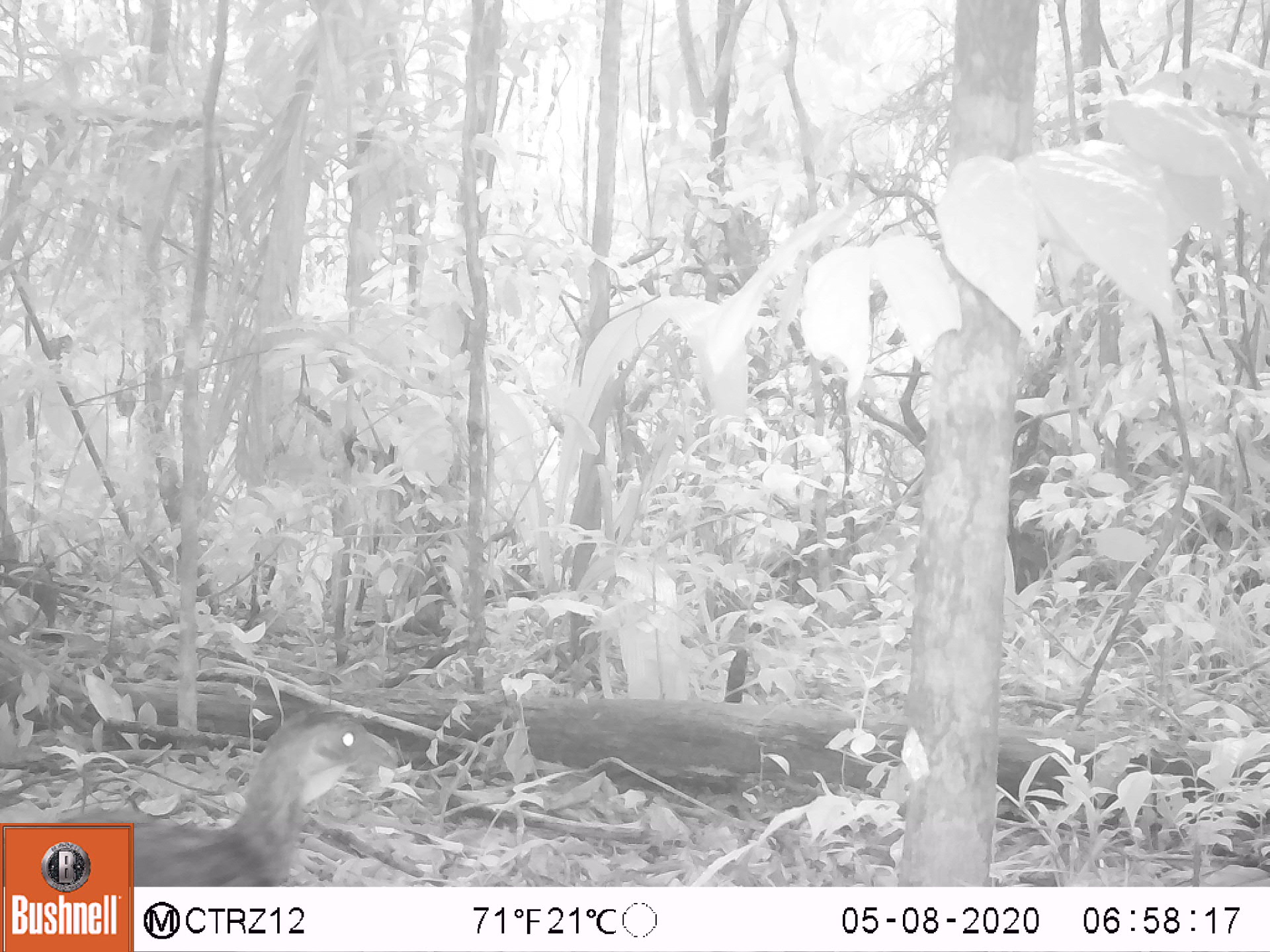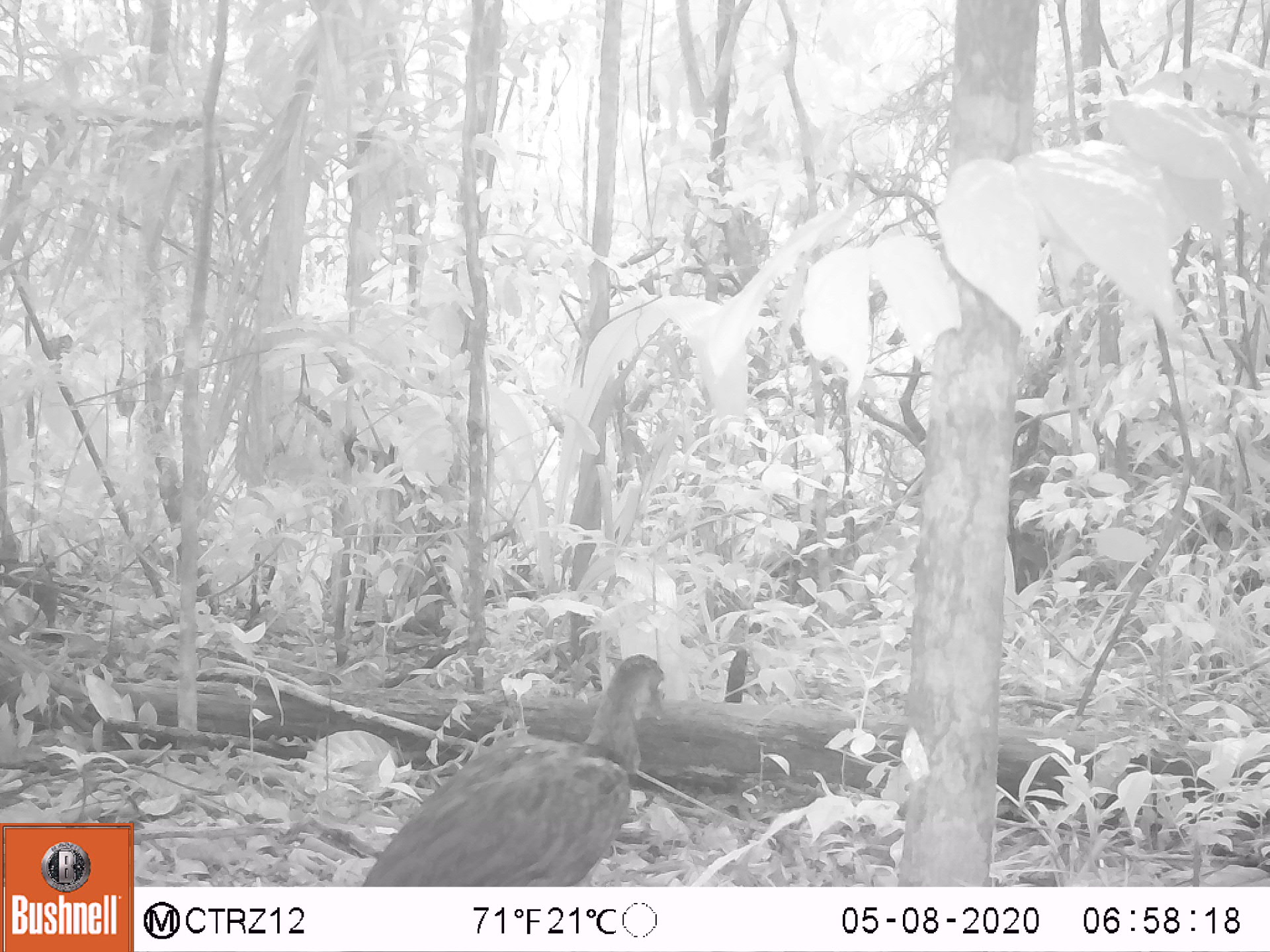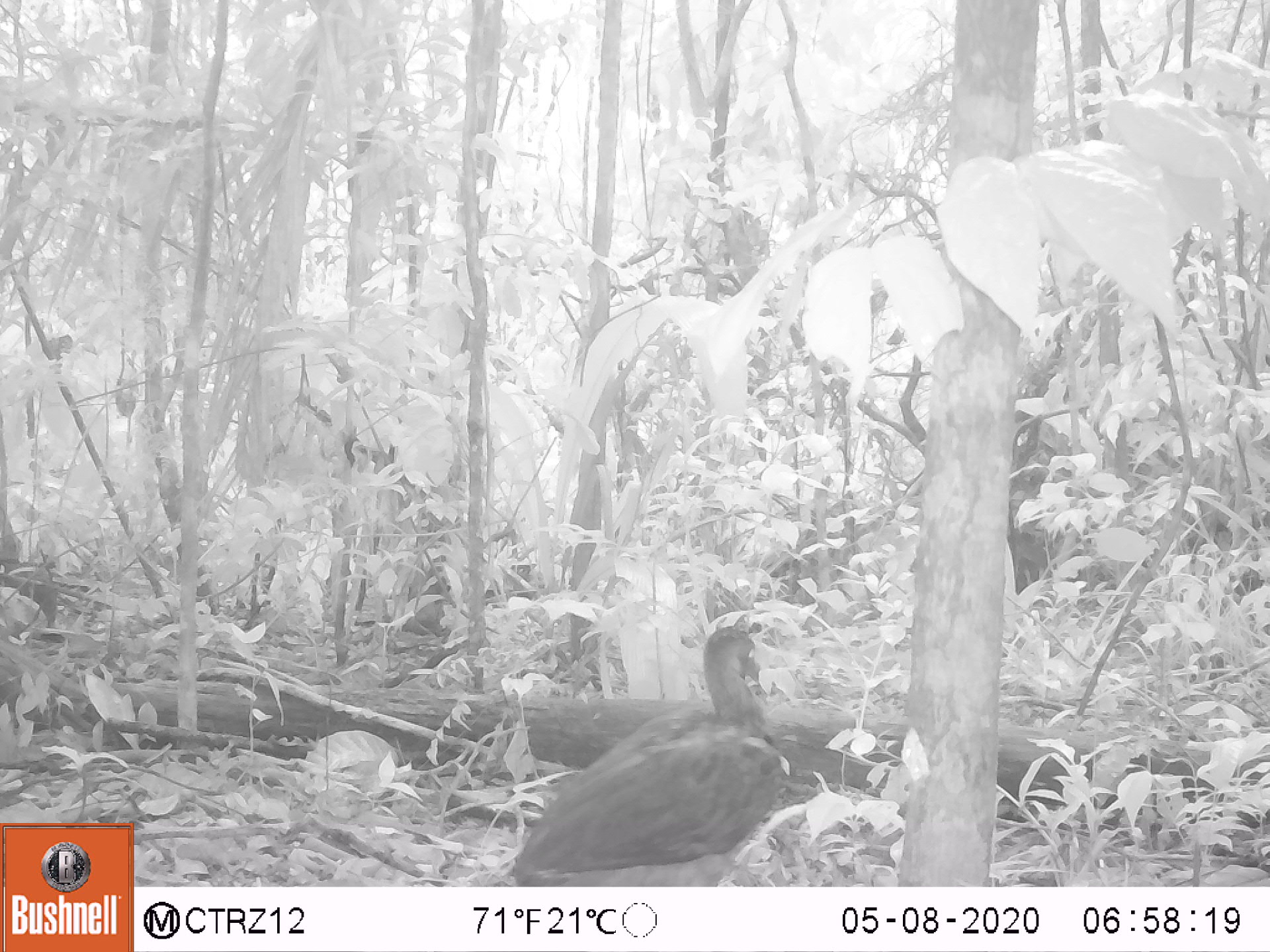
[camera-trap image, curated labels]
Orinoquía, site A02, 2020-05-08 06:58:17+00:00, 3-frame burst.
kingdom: Animalia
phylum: Chordata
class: Aves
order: Galliformes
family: Cracidae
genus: Penelope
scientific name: Penelope jacquacu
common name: spix's guan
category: spixs guan